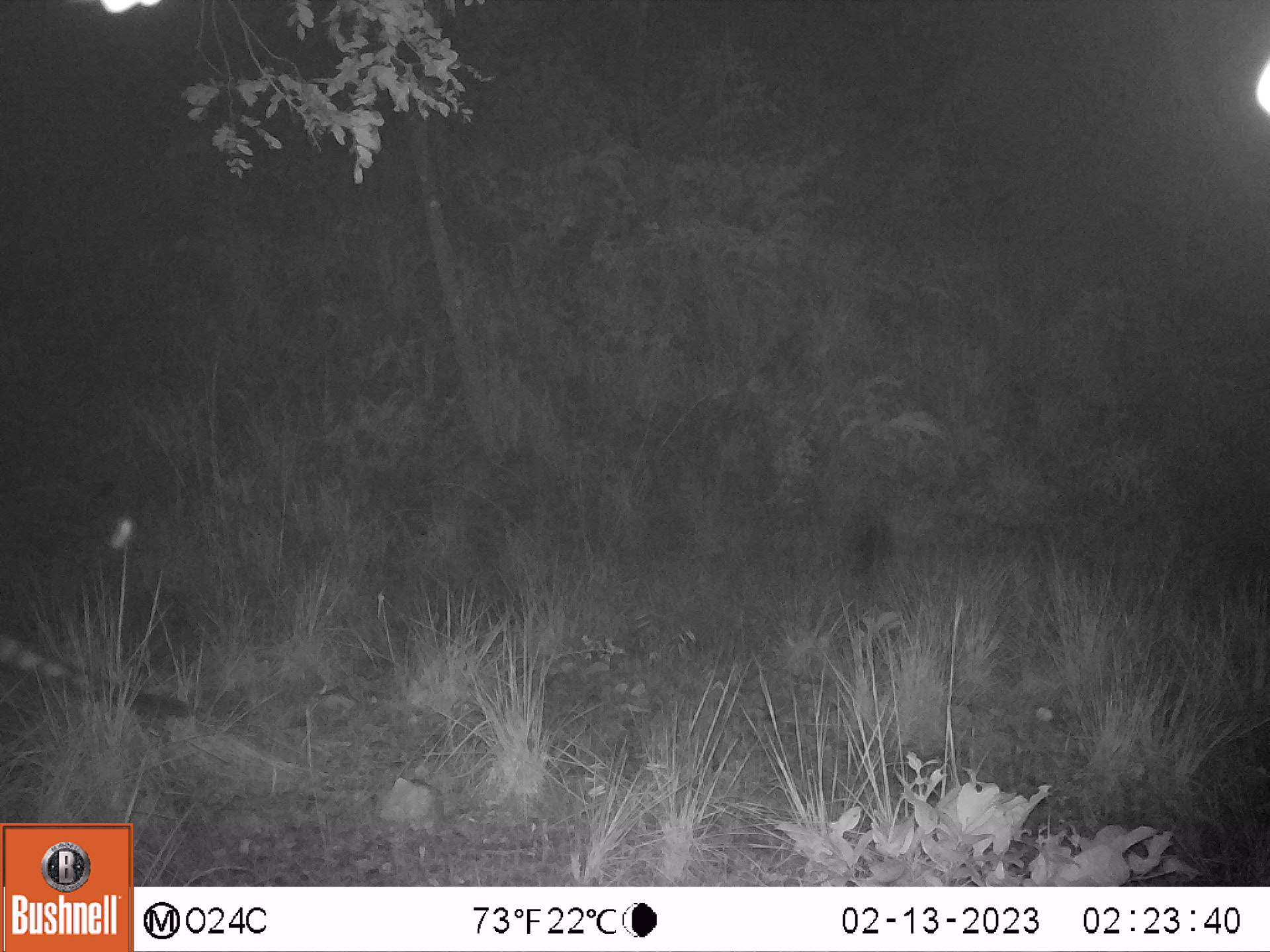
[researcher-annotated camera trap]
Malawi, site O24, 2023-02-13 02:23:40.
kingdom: Animalia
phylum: Chordata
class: Mammalia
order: Carnivora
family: Viverridae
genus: Civettictis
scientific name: Civettictis civetta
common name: african civet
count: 1